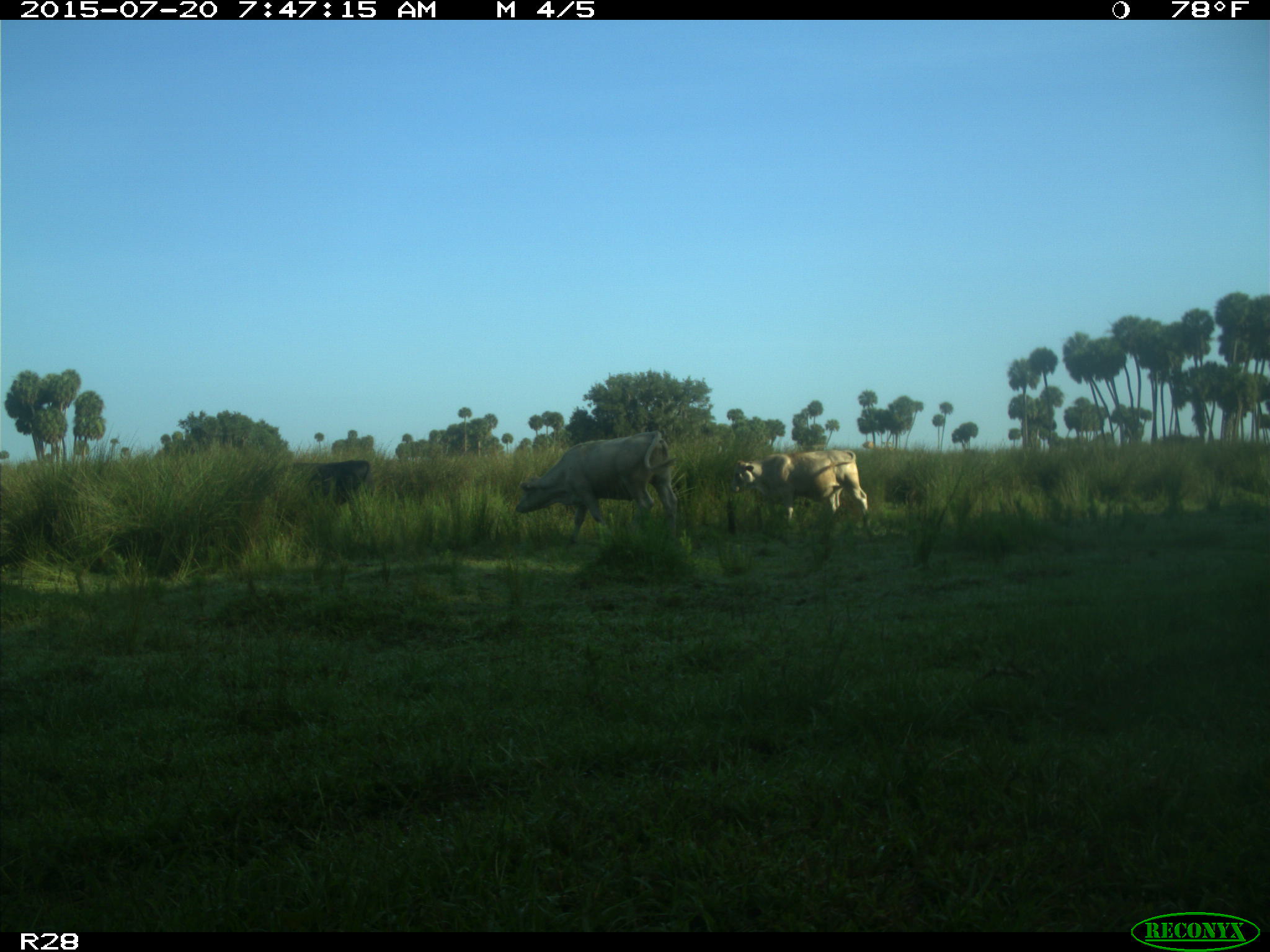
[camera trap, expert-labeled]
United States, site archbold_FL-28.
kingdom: Animalia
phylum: Chordata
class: Mammalia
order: Artiodactyla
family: Bovidae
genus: Bos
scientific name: Bos taurus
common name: domestic cow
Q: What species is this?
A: Bos taurus (domestic cow).